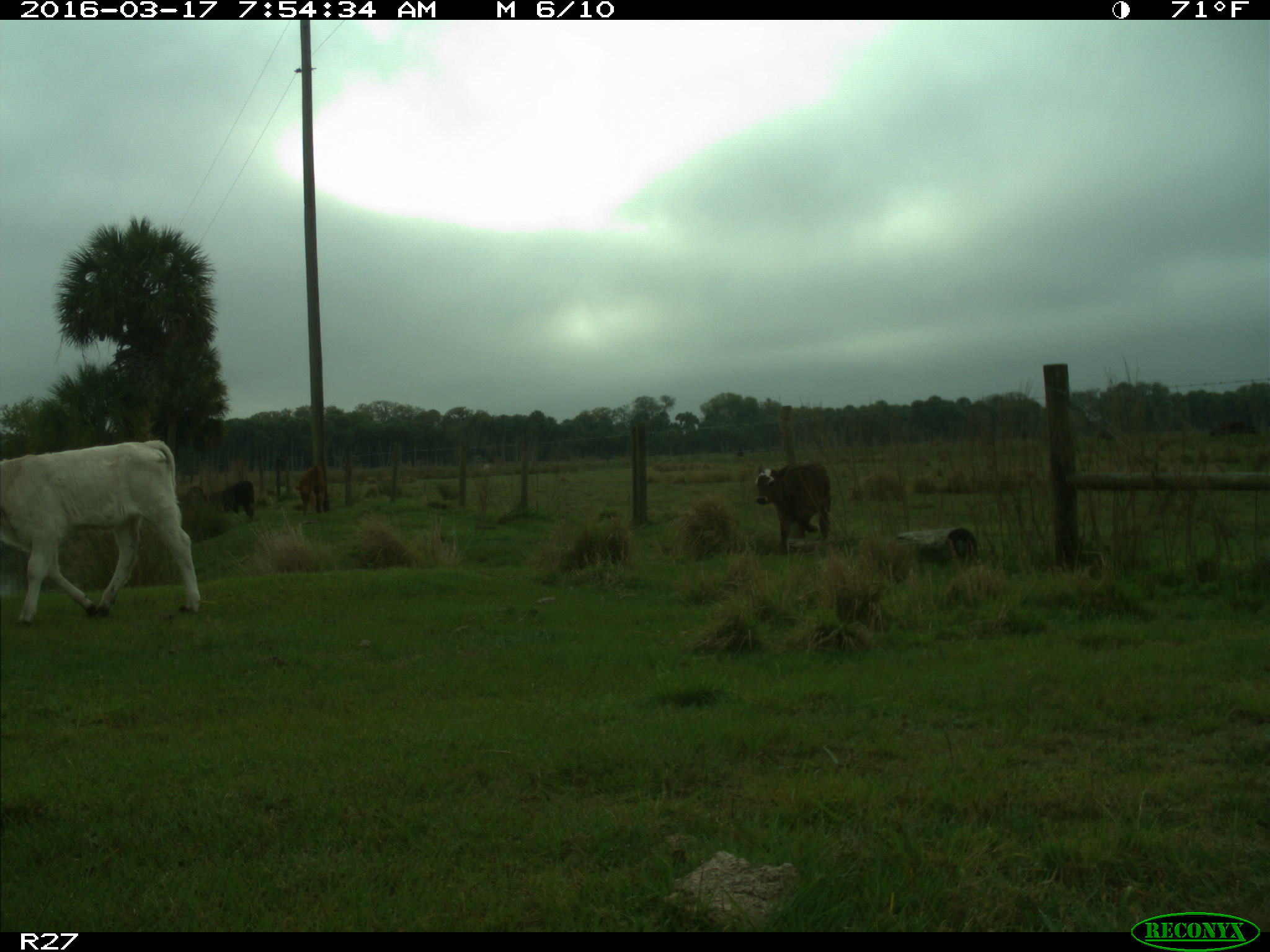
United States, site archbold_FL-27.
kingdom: Animalia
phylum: Chordata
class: Mammalia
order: Artiodactyla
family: Bovidae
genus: Bos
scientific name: Bos taurus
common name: domestic cow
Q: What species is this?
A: Bos taurus (domestic cow).